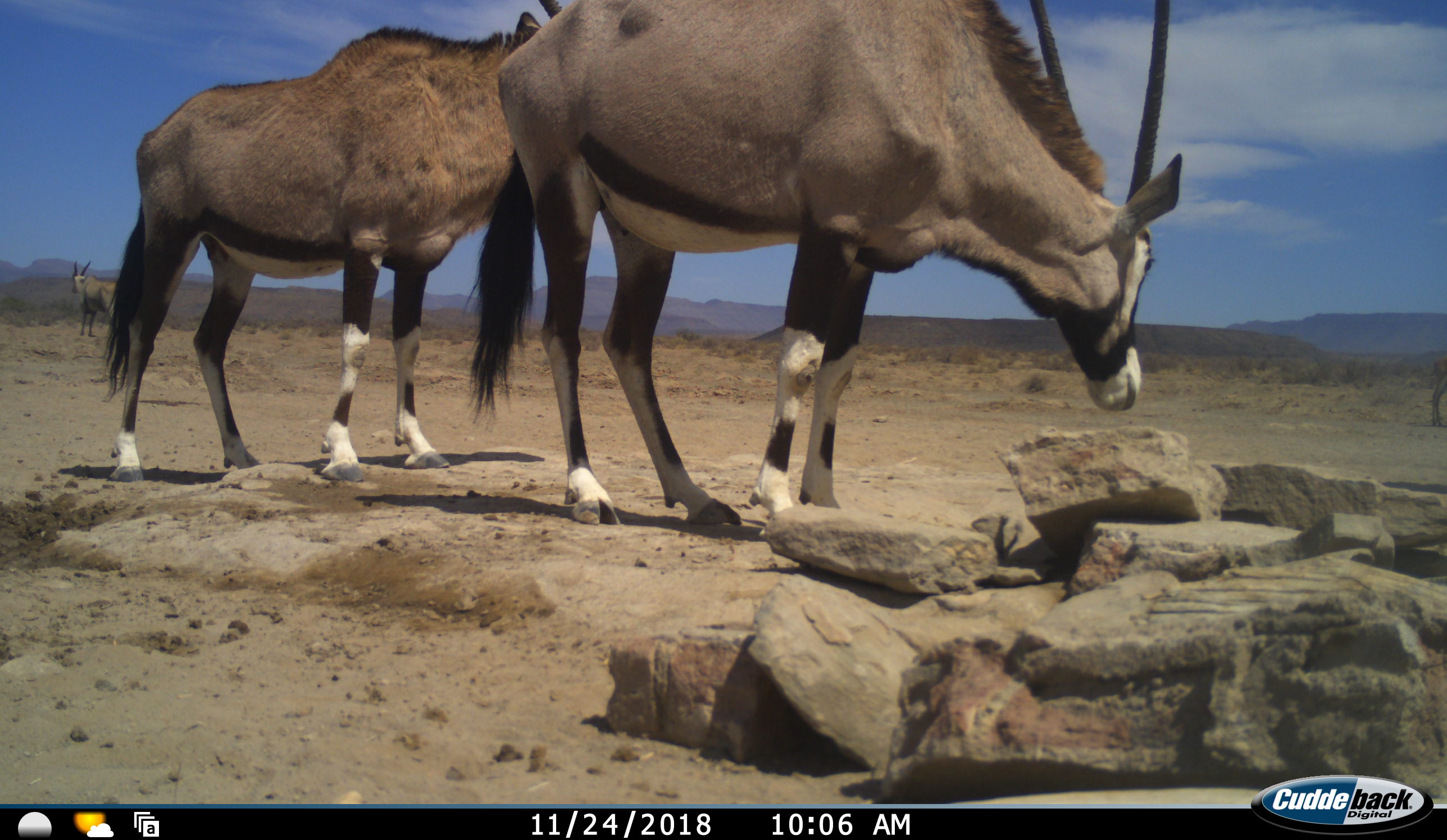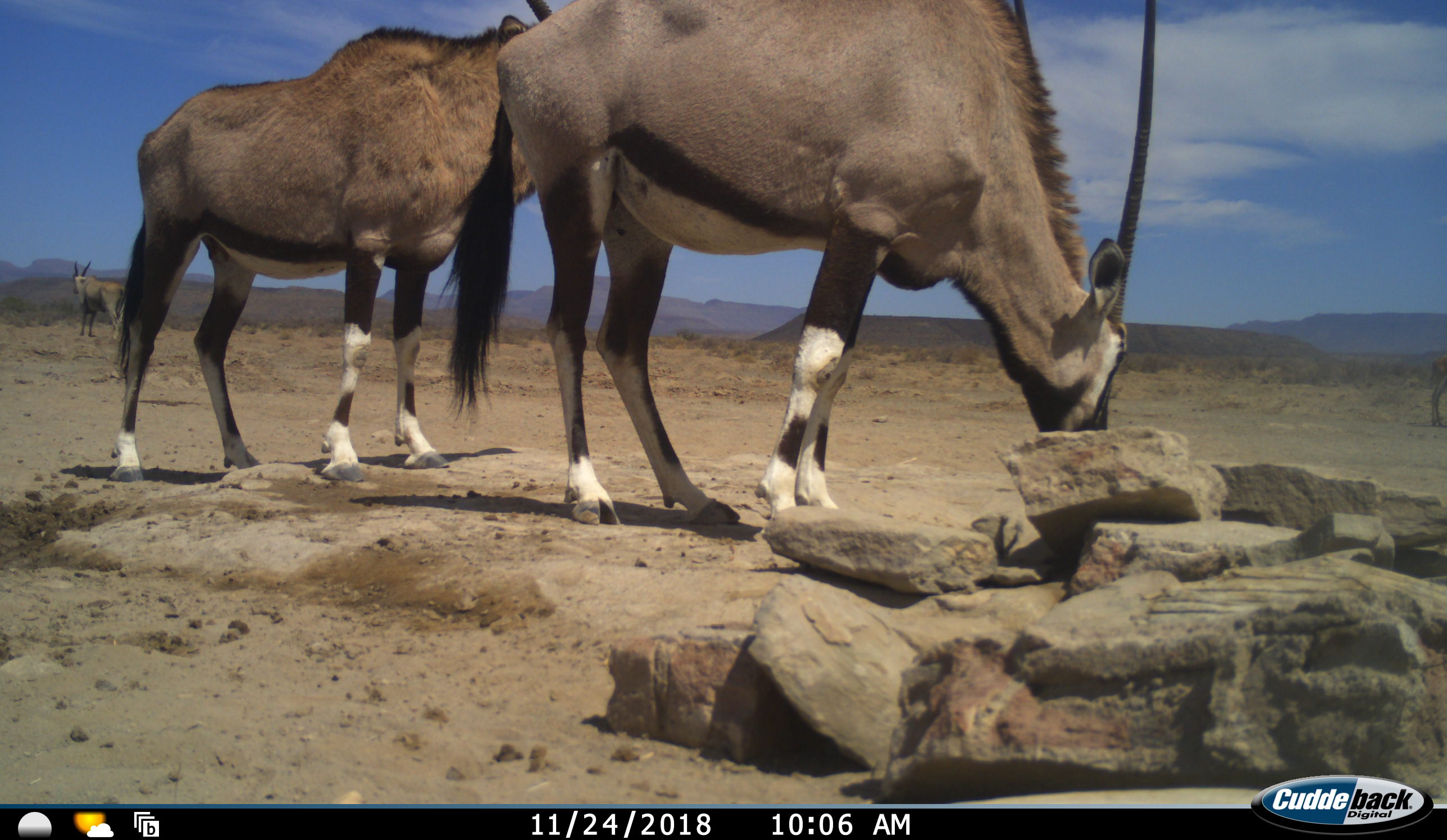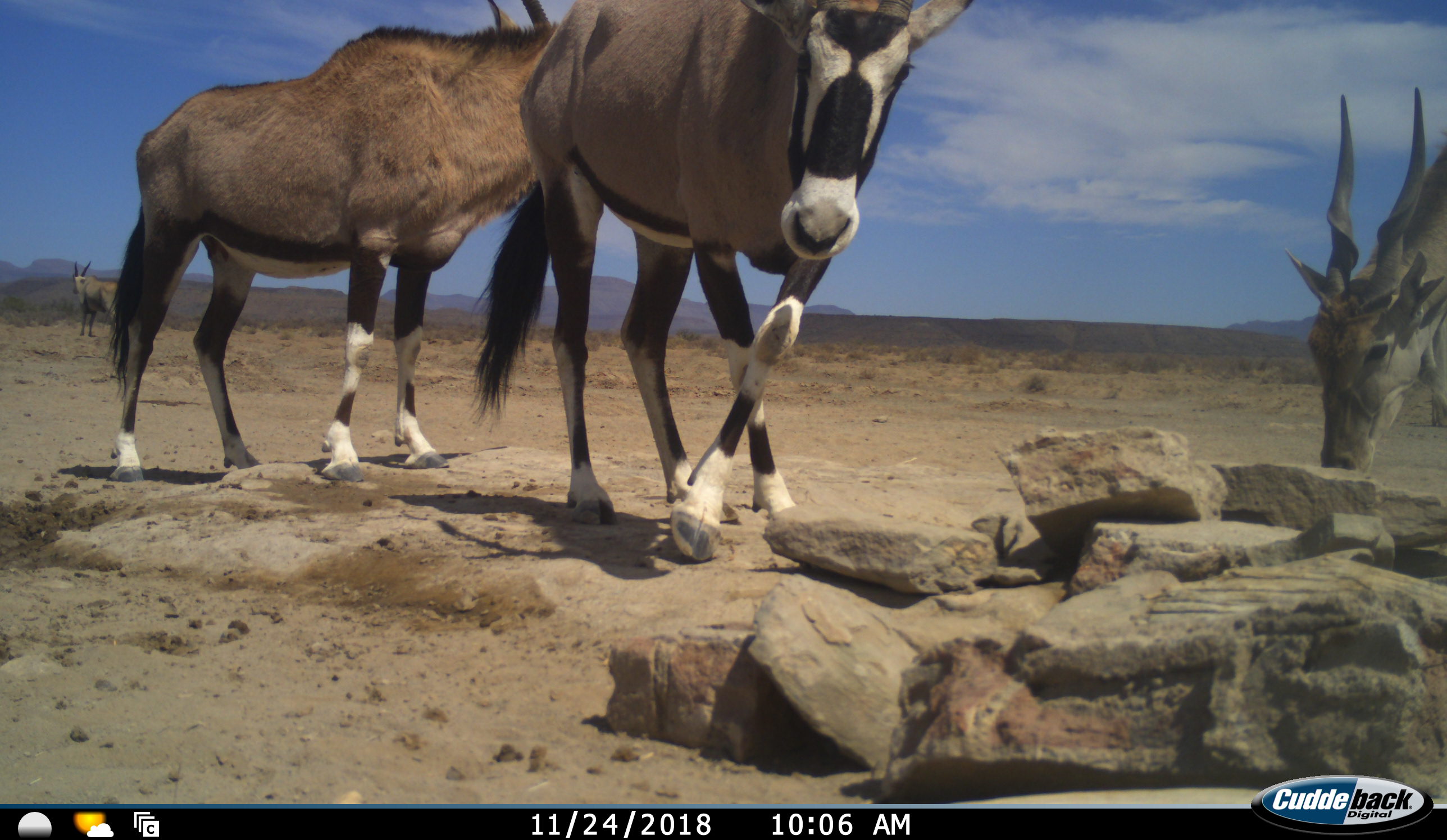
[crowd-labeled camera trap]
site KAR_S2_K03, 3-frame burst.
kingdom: Animalia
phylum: Chordata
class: Mammalia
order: Artiodactyla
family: Bovidae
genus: Tragelaphus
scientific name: Tragelaphus oryx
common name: eland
Eland (Tragelaphus oryx), count 2. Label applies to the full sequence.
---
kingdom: Animalia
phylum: Chordata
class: Mammalia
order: Artiodactyla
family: Bovidae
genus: Oryx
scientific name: Oryx gazella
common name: gemsbok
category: oryx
Oryx (gemsbok) (Oryx gazella), count 2. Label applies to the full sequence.